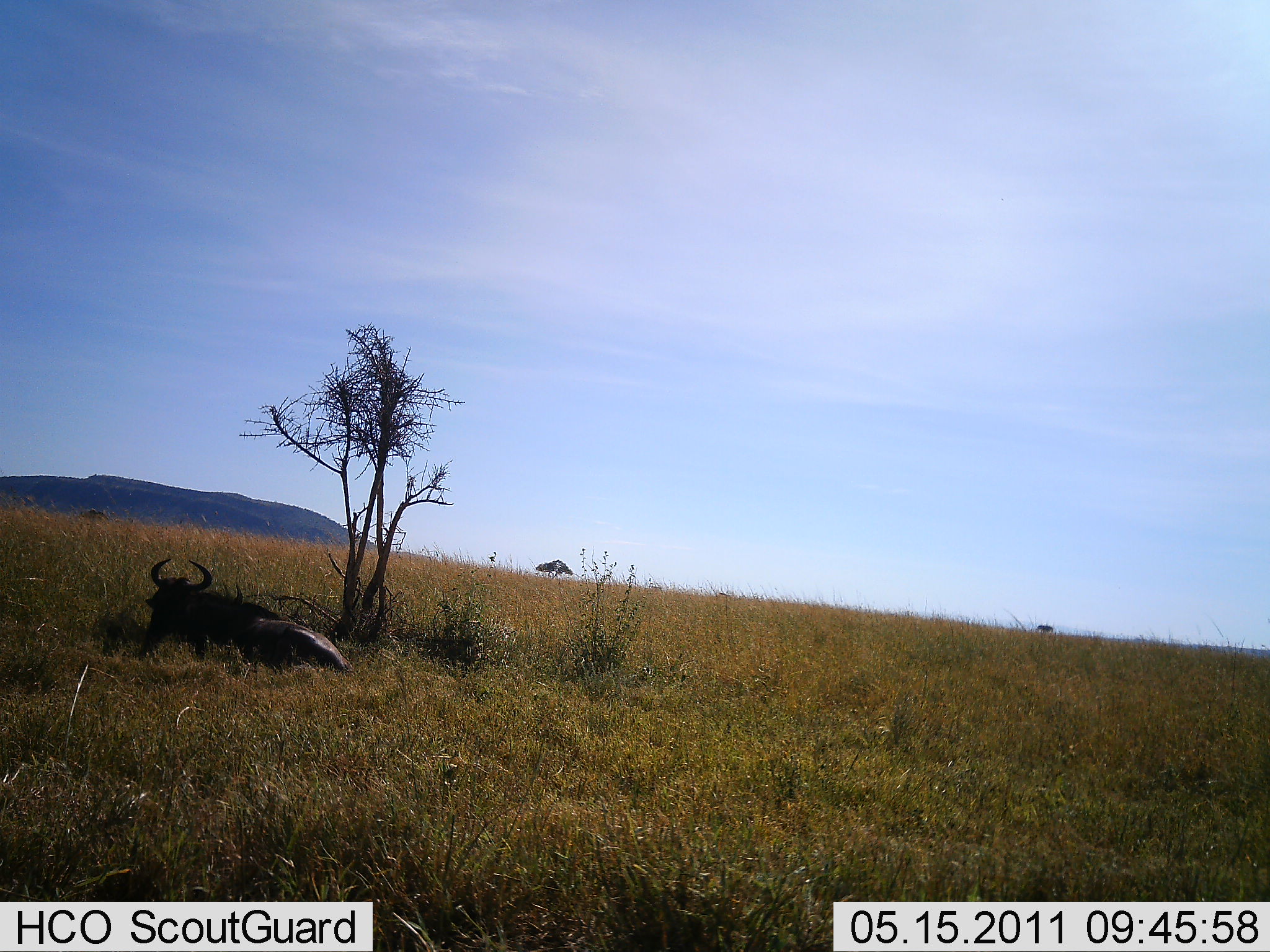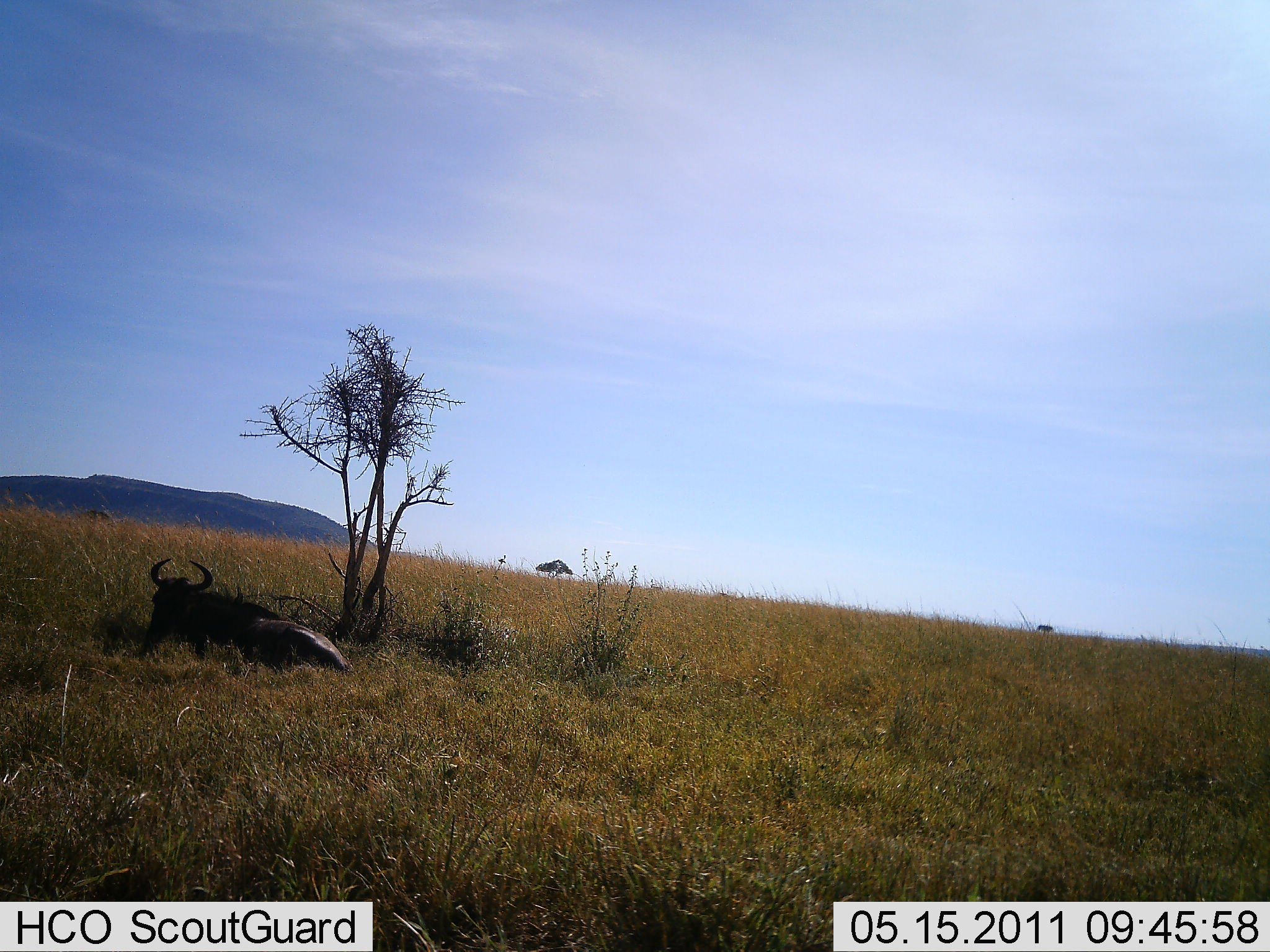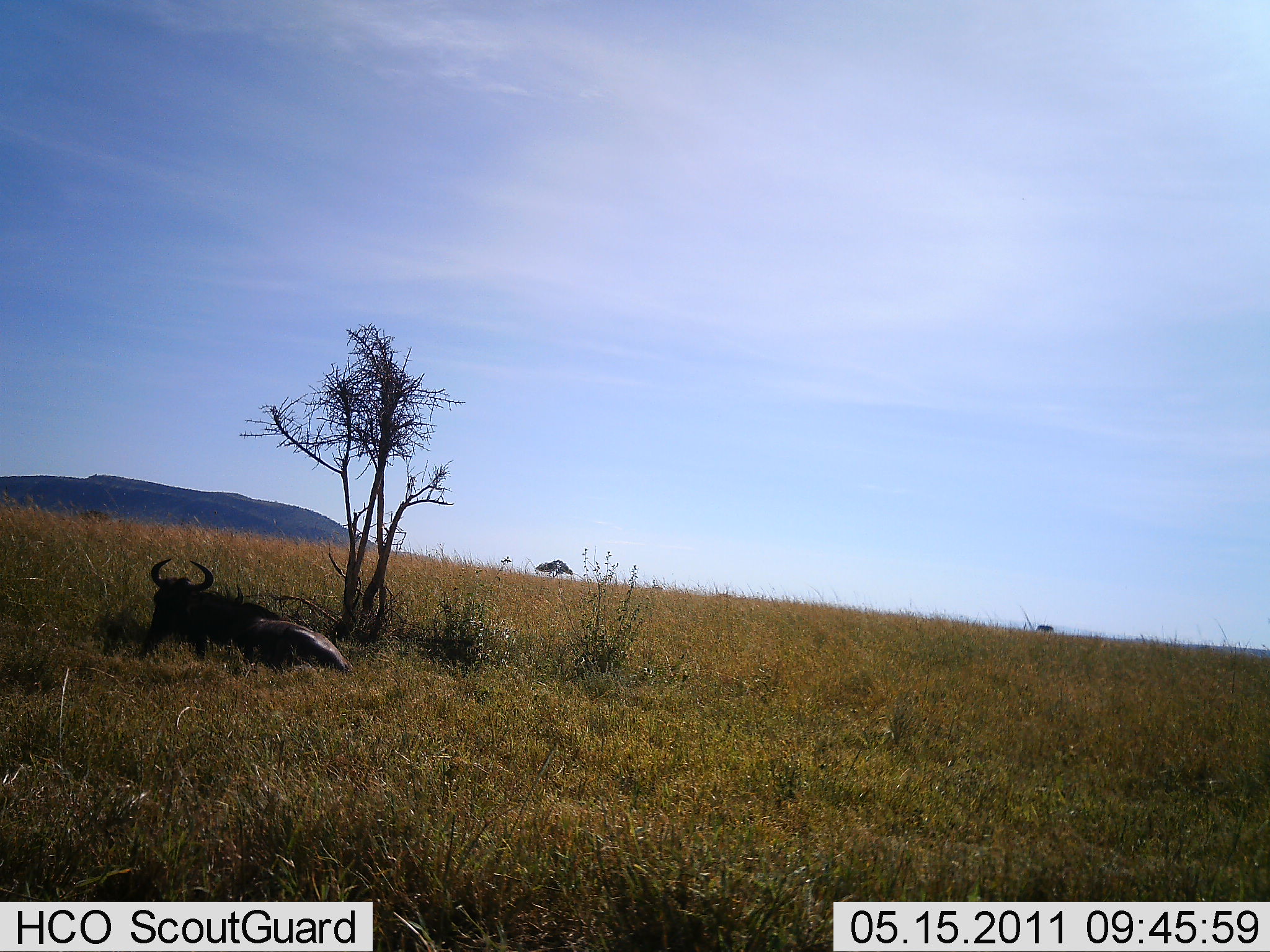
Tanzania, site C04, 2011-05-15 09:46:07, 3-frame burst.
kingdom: Animalia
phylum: Chordata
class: Mammalia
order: Artiodactyla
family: Bovidae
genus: Connochaetes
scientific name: Connochaetes taurinus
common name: blue wildebeest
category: wildebeest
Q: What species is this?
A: Wildebeest (blue wildebeest) (Connochaetes taurinus).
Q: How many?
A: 1.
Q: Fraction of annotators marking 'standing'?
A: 0%.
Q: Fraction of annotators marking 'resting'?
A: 100%.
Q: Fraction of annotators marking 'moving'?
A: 0%.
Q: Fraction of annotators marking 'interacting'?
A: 0%.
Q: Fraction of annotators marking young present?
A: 0%.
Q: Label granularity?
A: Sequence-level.